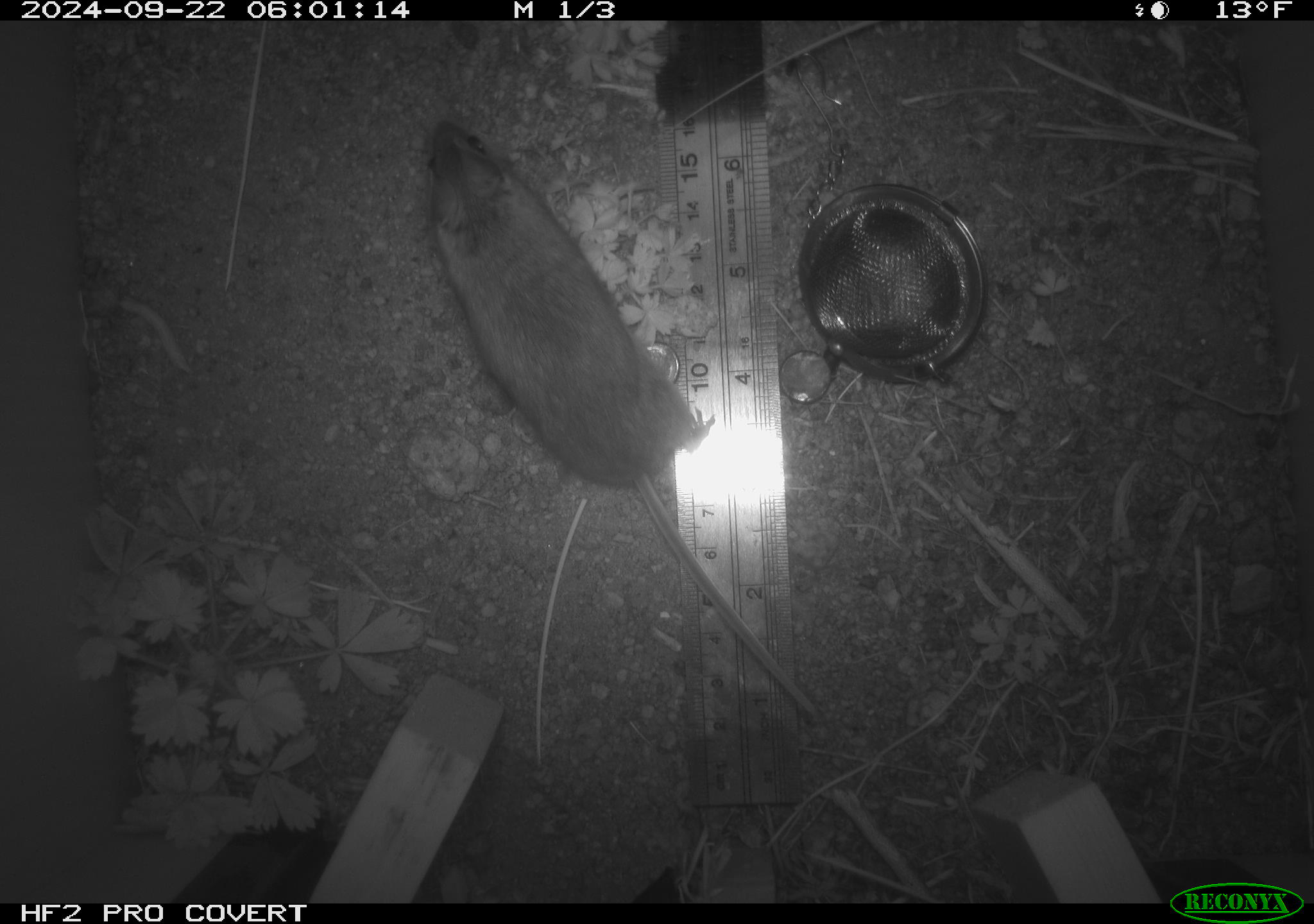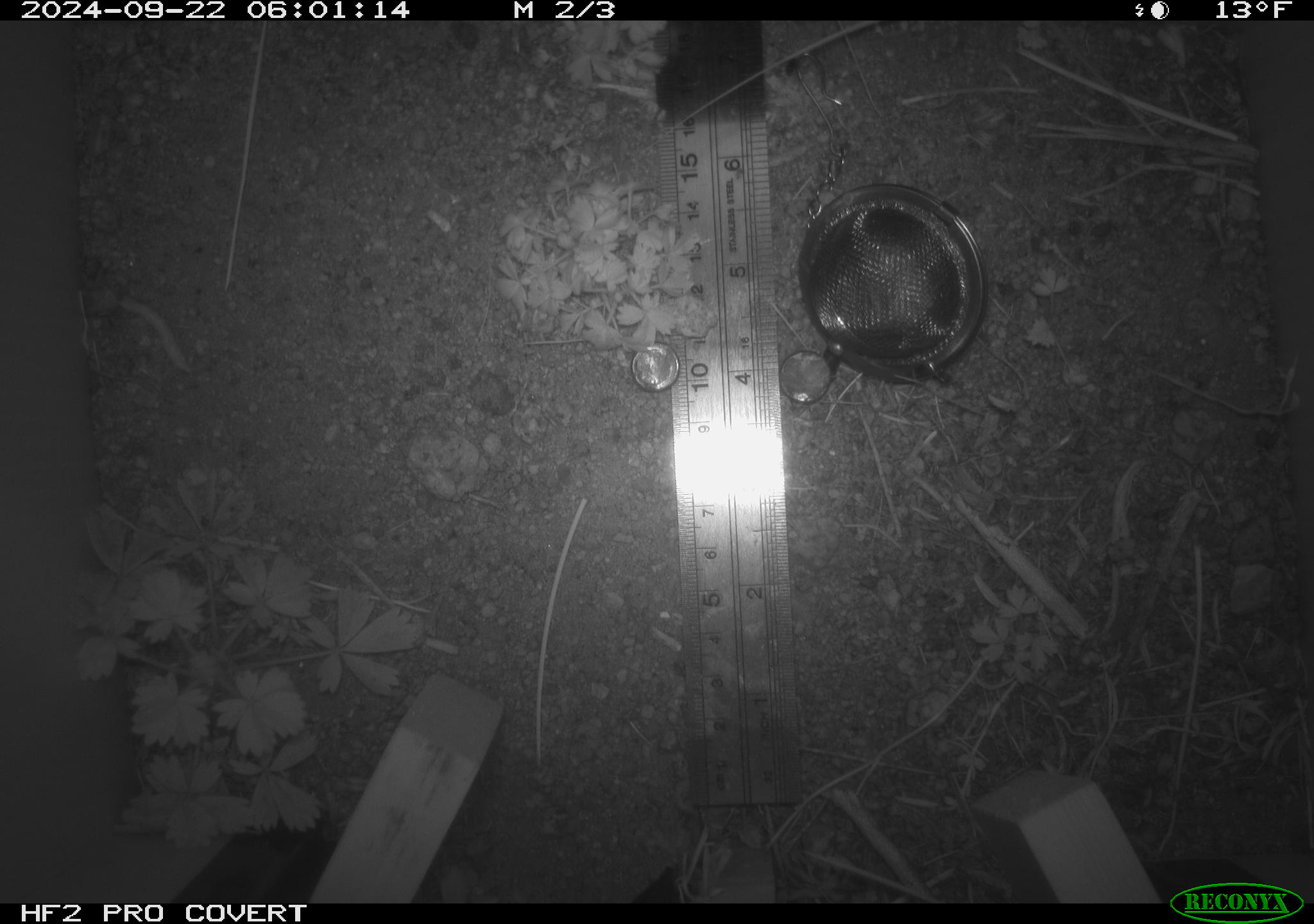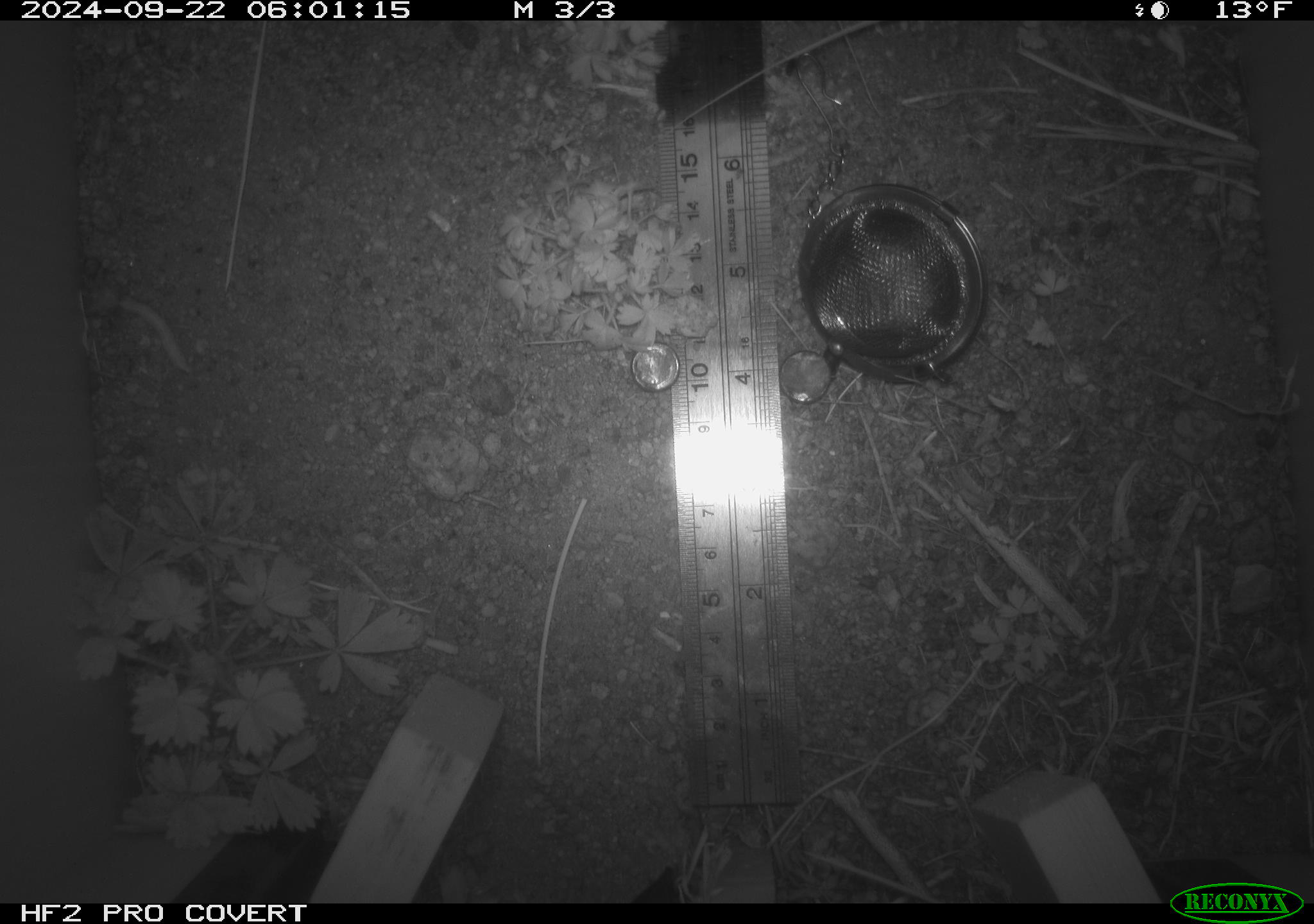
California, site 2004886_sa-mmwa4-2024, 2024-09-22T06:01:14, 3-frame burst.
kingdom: Animalia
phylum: Chordata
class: Mammalia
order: Rodentia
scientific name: Rodentia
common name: mouse species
Mouse species (Rodentia).